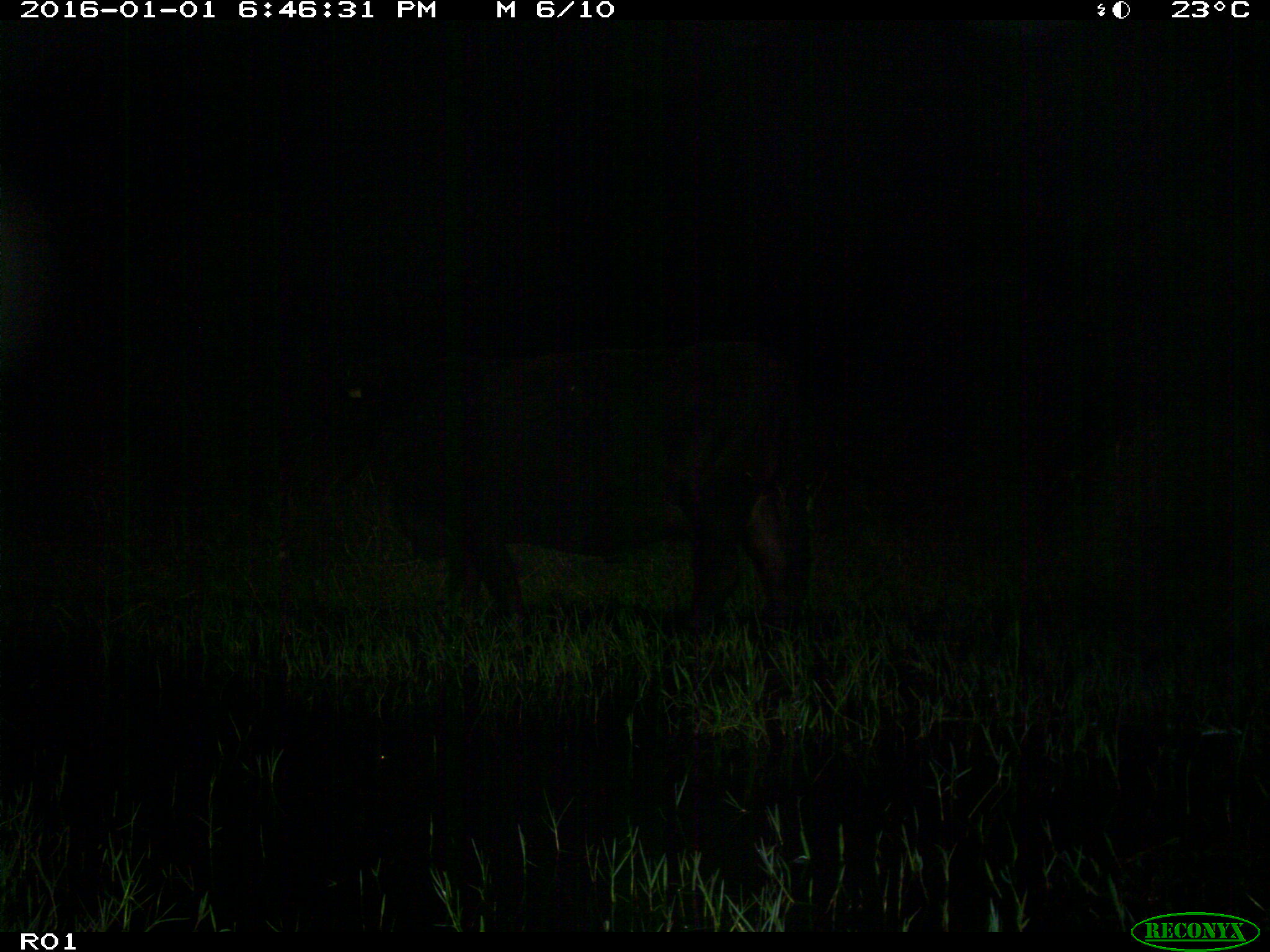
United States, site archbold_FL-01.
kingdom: Animalia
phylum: Chordata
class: Mammalia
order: Artiodactyla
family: Bovidae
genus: Bos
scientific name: Bos taurus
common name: domestic cow